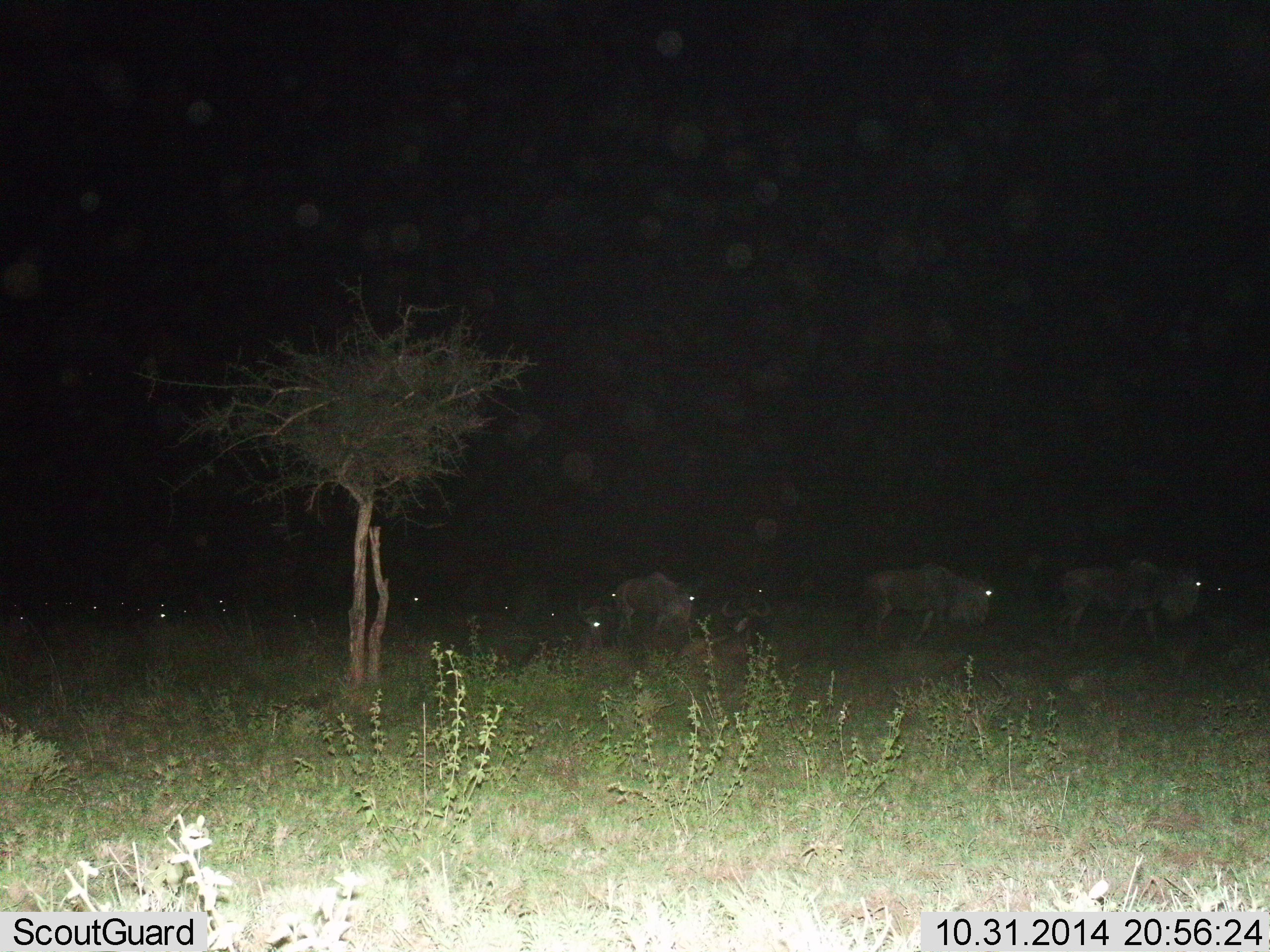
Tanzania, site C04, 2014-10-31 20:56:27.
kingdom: Animalia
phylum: Chordata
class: Mammalia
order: Artiodactyla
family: Bovidae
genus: Connochaetes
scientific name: Connochaetes taurinus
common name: blue wildebeest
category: wildebeest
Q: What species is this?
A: Wildebeest (blue wildebeest) (Connochaetes taurinus).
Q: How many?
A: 11-50.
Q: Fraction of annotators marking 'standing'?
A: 20%.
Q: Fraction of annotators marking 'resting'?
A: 40%.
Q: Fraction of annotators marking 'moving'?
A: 70%.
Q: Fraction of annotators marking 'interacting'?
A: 0%.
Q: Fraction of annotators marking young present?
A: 0%.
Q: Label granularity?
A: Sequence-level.